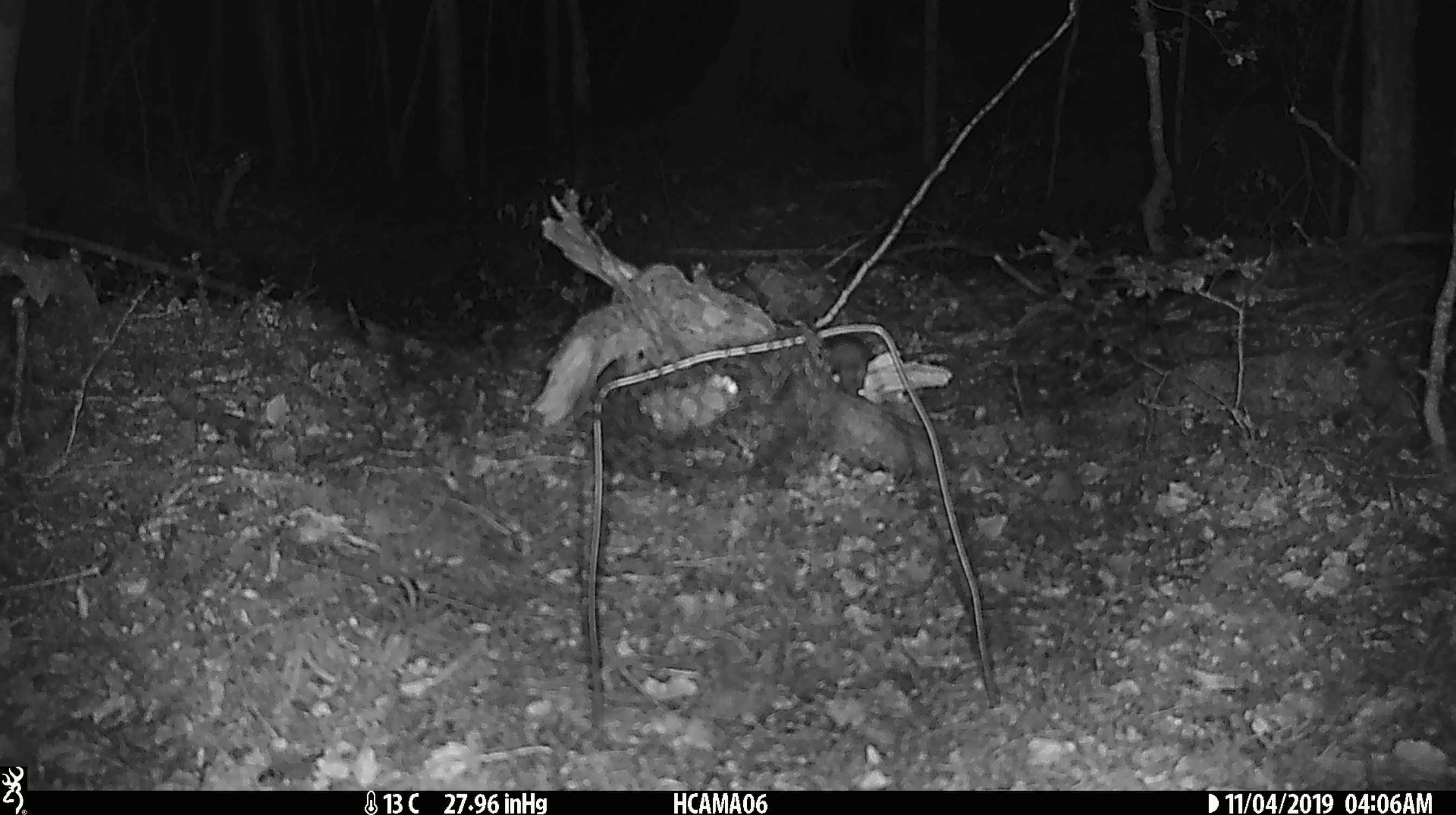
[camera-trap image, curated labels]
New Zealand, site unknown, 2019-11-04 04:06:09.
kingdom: Animalia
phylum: Chordata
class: Mammalia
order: Rodentia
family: Muridae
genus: Mus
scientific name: Mus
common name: mouse